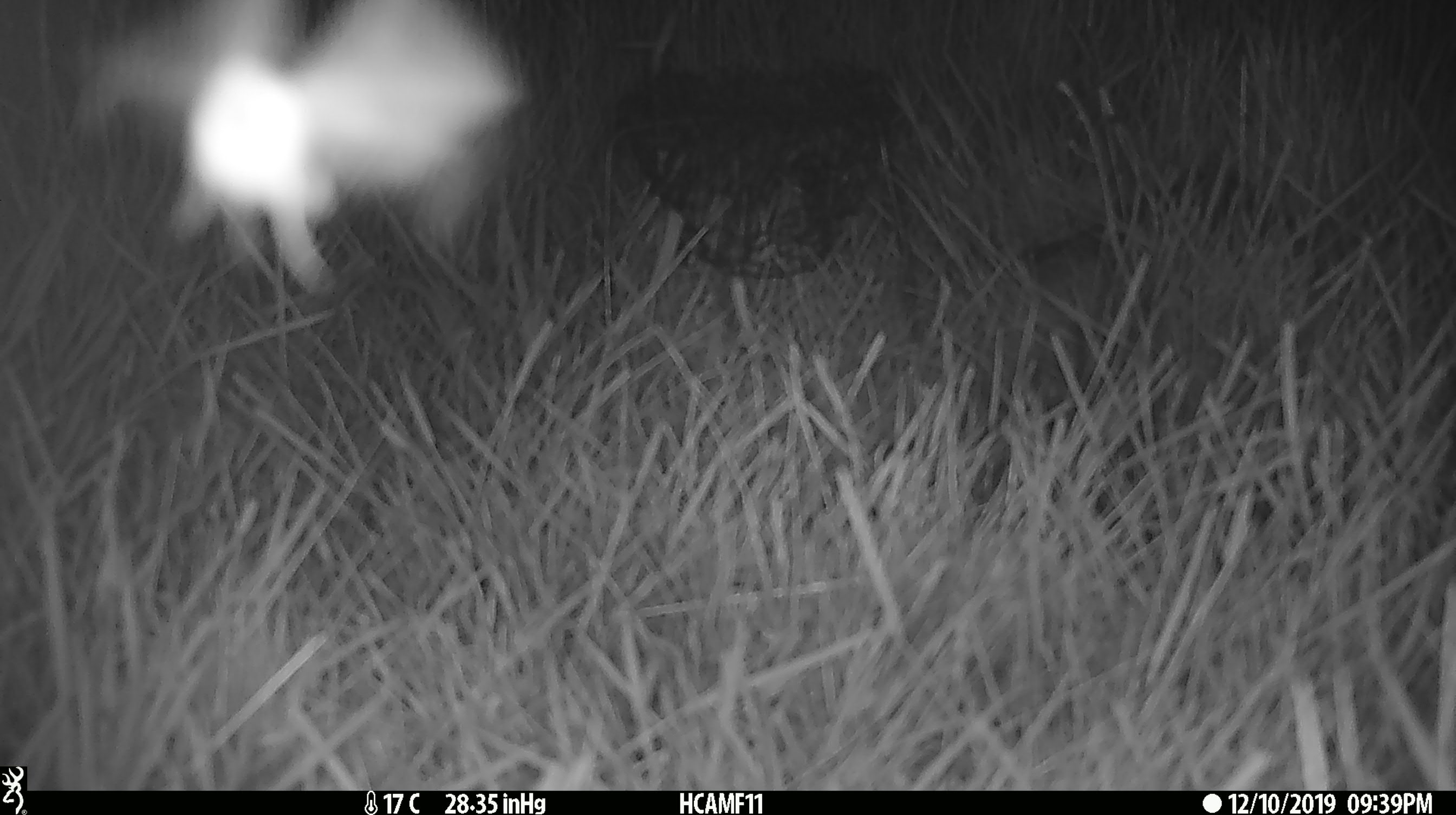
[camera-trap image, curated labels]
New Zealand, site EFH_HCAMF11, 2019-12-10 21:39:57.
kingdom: Animalia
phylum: Arthropoda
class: Insecta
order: Lepidoptera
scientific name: Lepidoptera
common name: moth